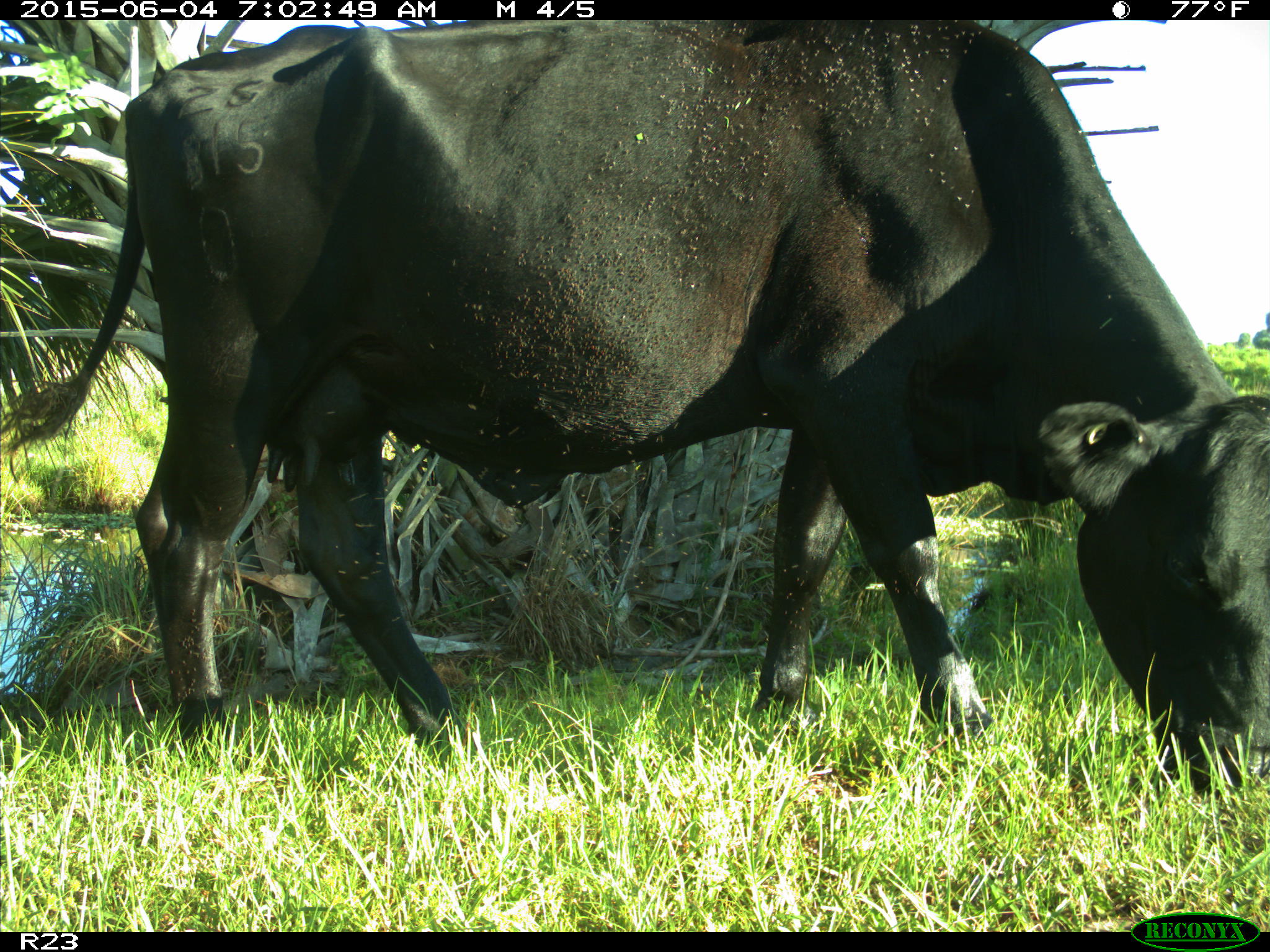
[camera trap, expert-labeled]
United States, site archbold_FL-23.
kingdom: Animalia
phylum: Chordata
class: Mammalia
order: Artiodactyla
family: Bovidae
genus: Bos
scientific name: Bos taurus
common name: domestic cow